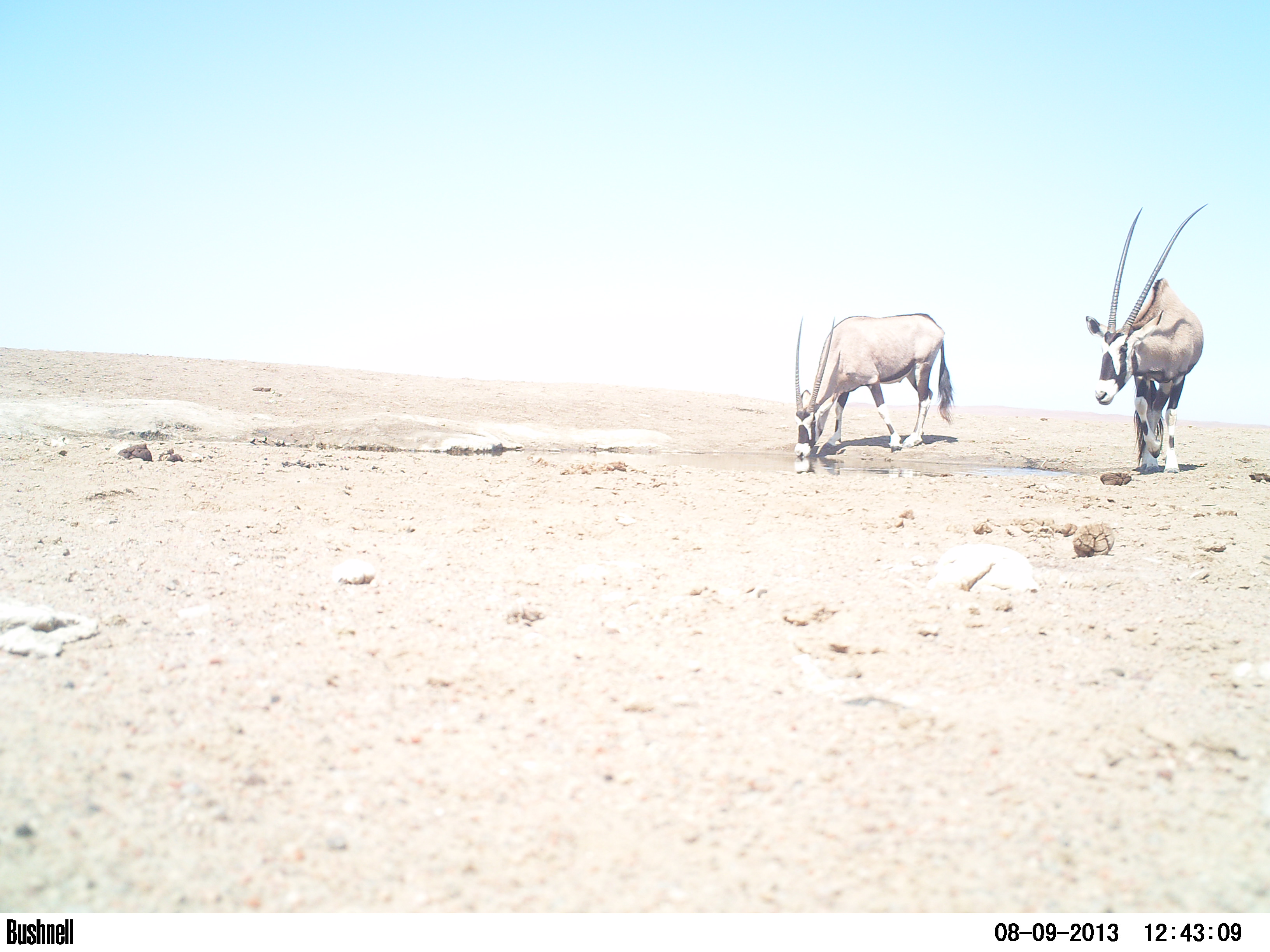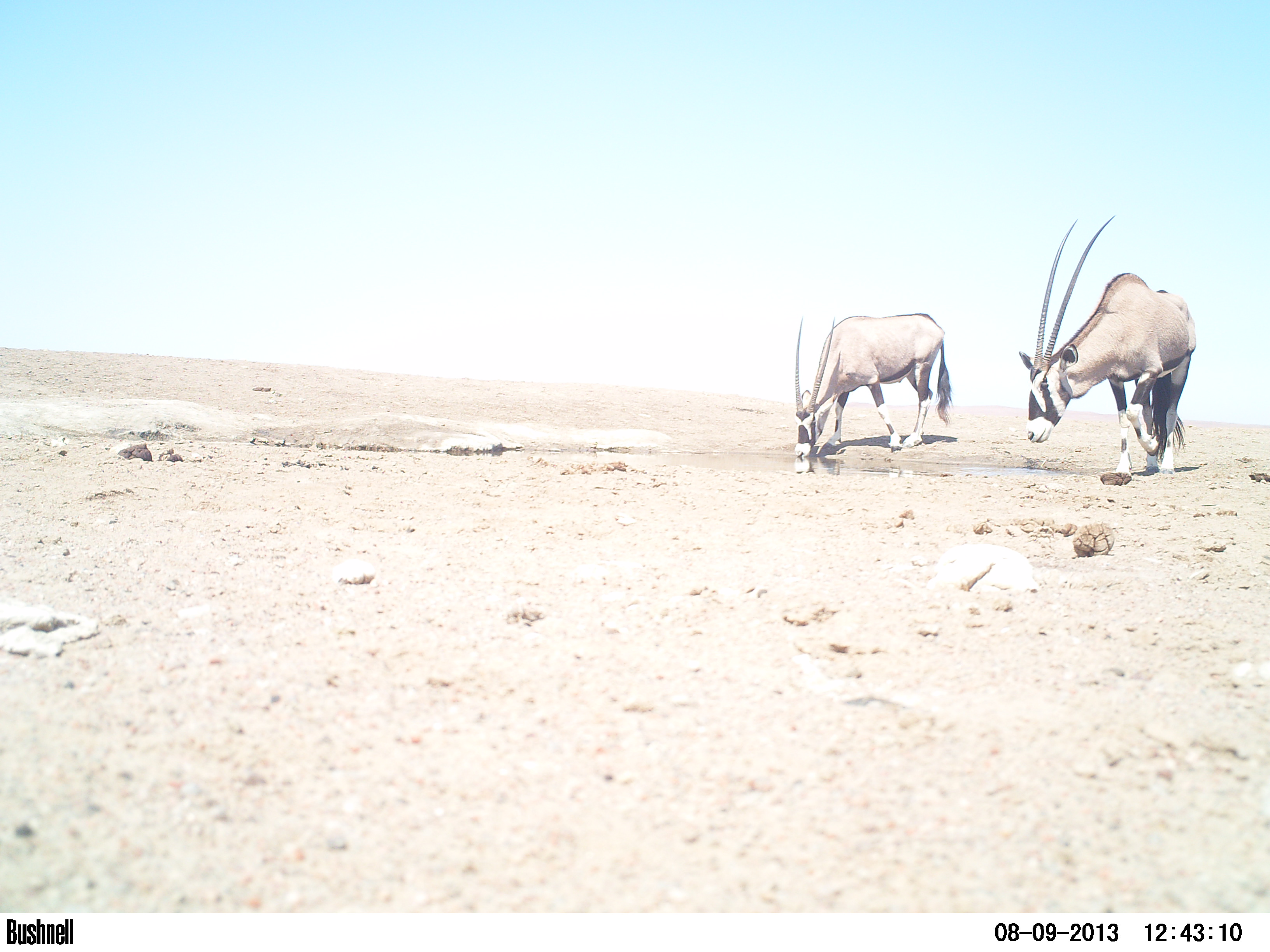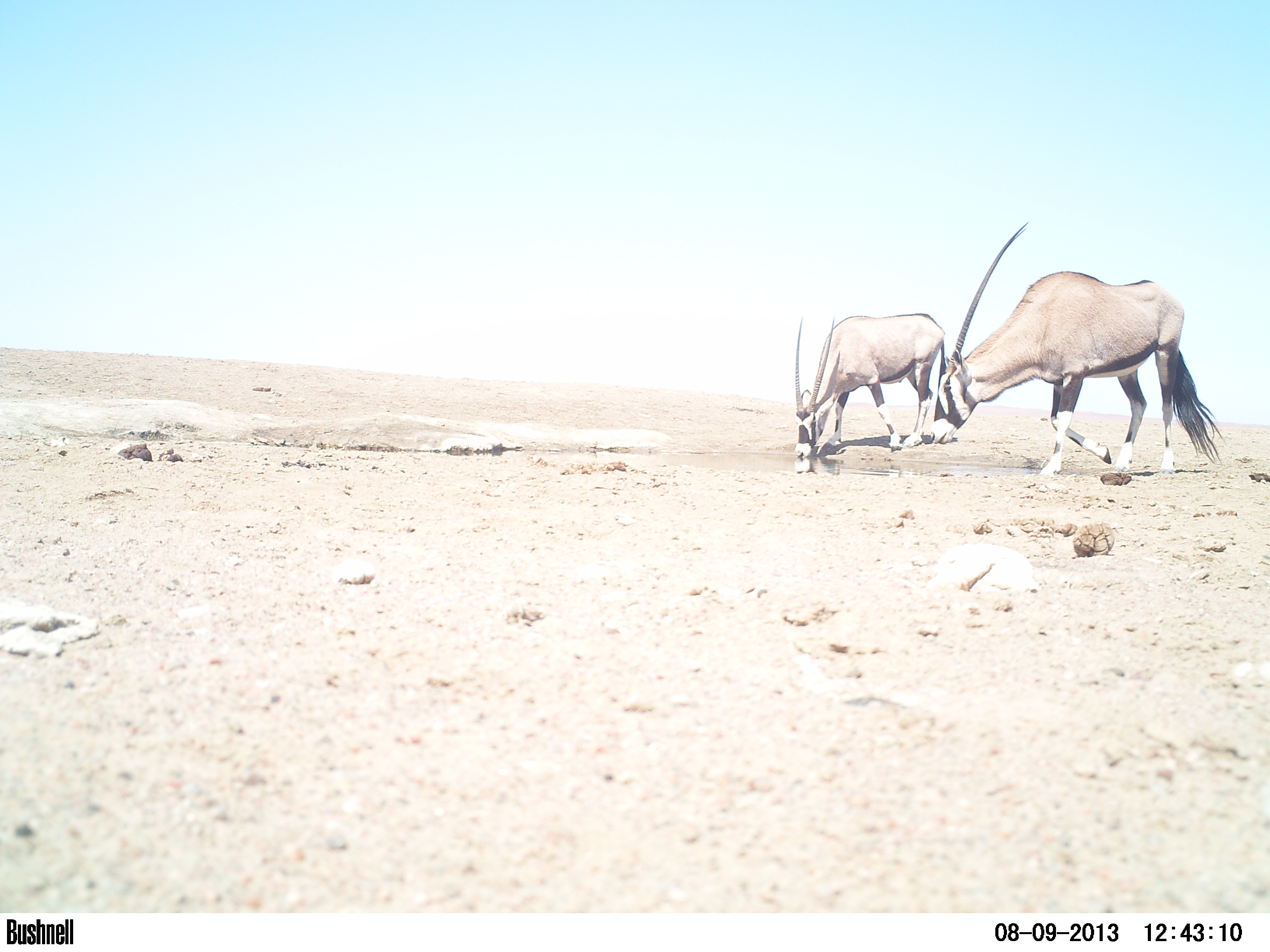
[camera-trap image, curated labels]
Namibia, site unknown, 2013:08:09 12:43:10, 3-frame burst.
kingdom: Animalia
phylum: Chordata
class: Mammalia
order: Artiodactyla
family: Bovidae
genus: Oryx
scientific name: Oryx gazella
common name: gemsbok